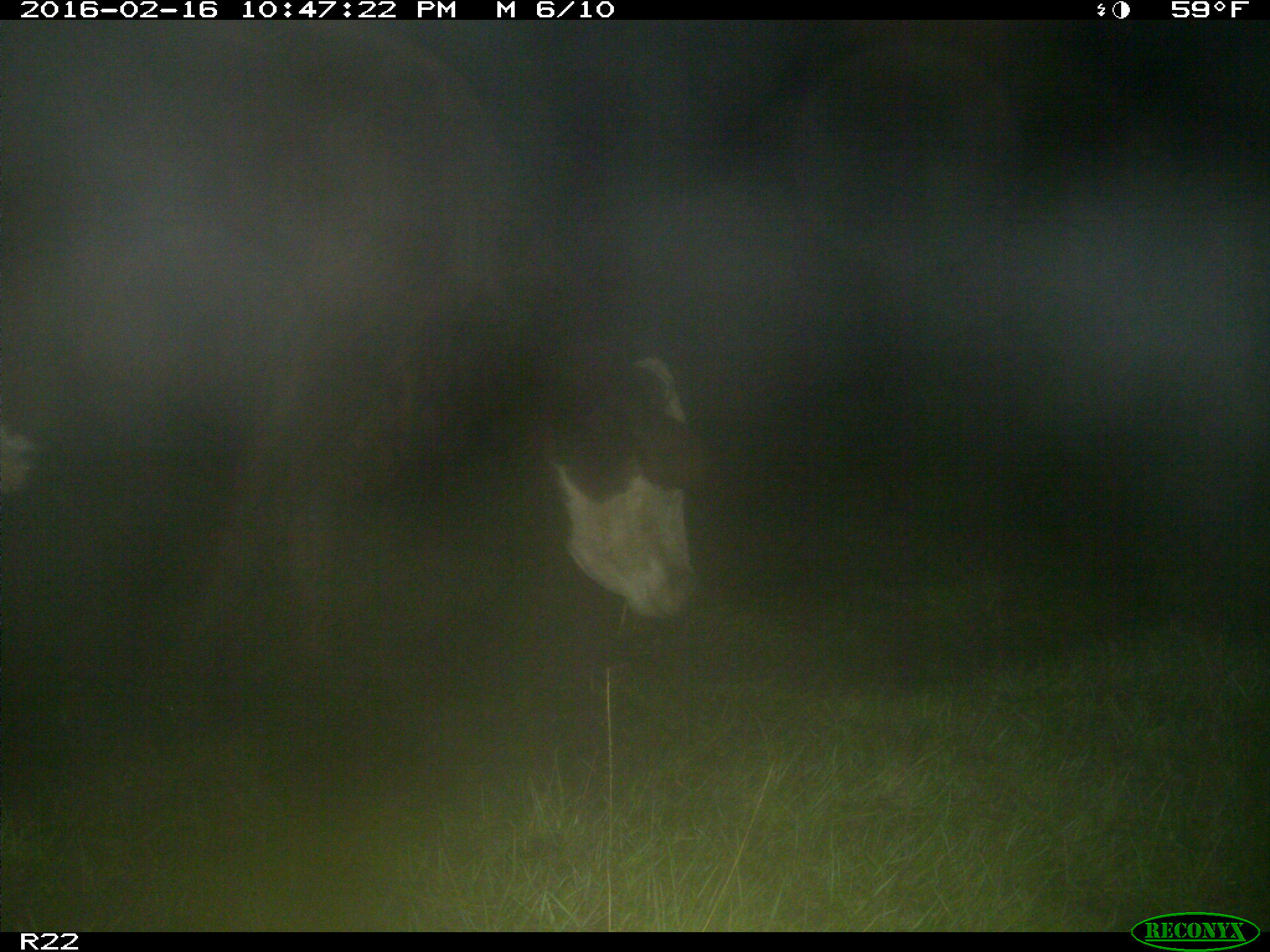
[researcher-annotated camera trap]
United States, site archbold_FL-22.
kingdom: Animalia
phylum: Chordata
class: Mammalia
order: Artiodactyla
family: Bovidae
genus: Bos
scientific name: Bos taurus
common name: domestic cow